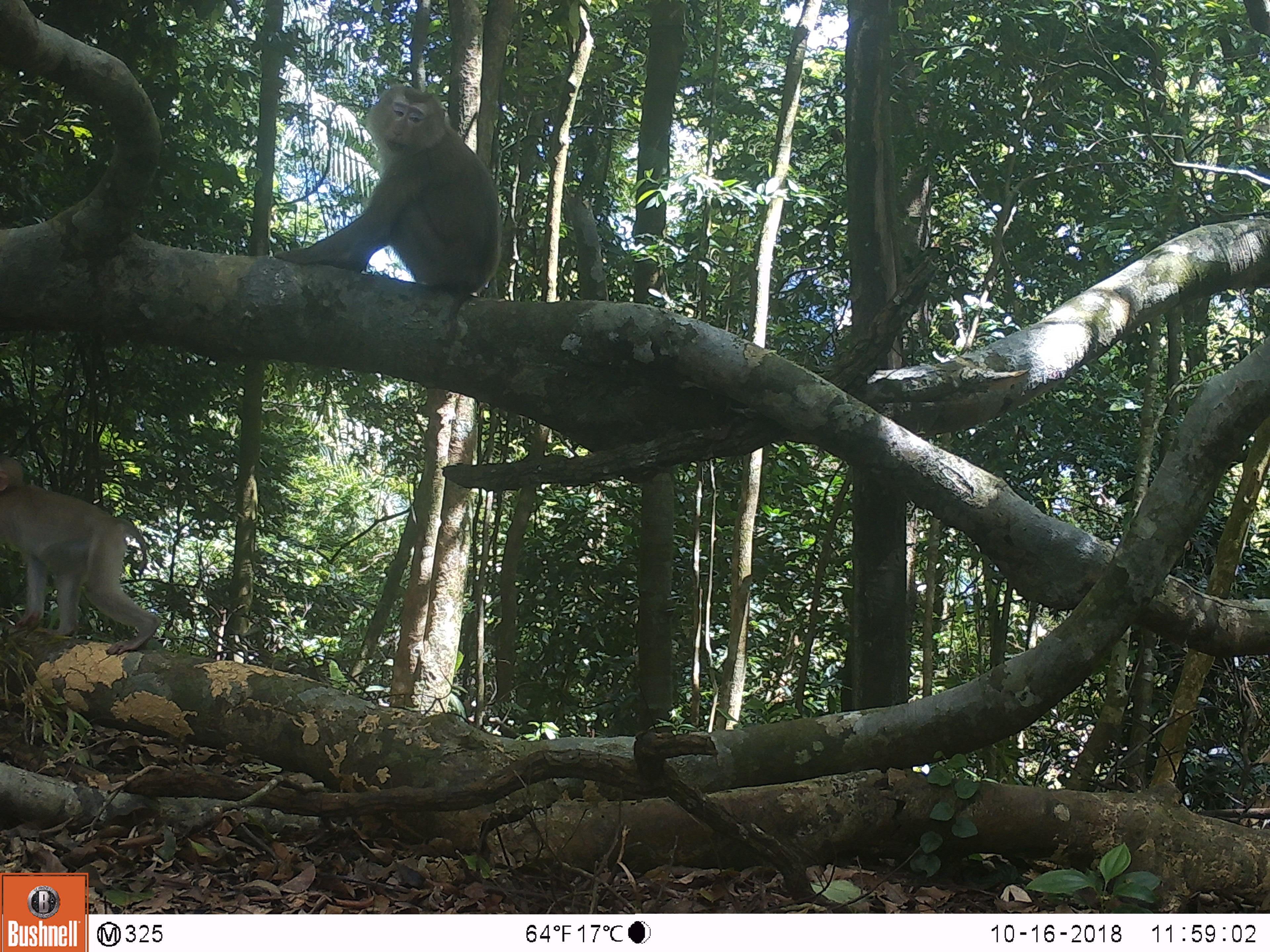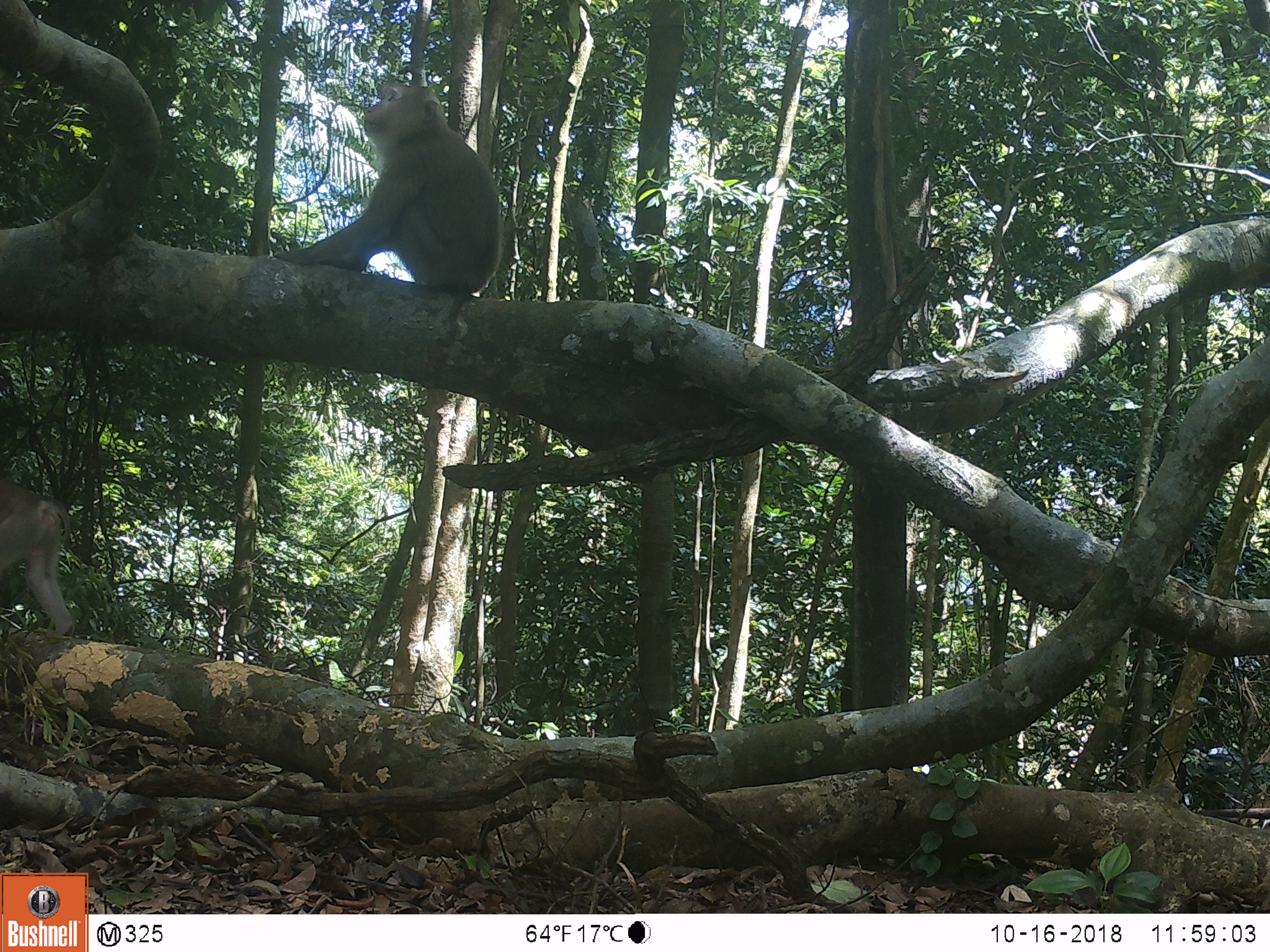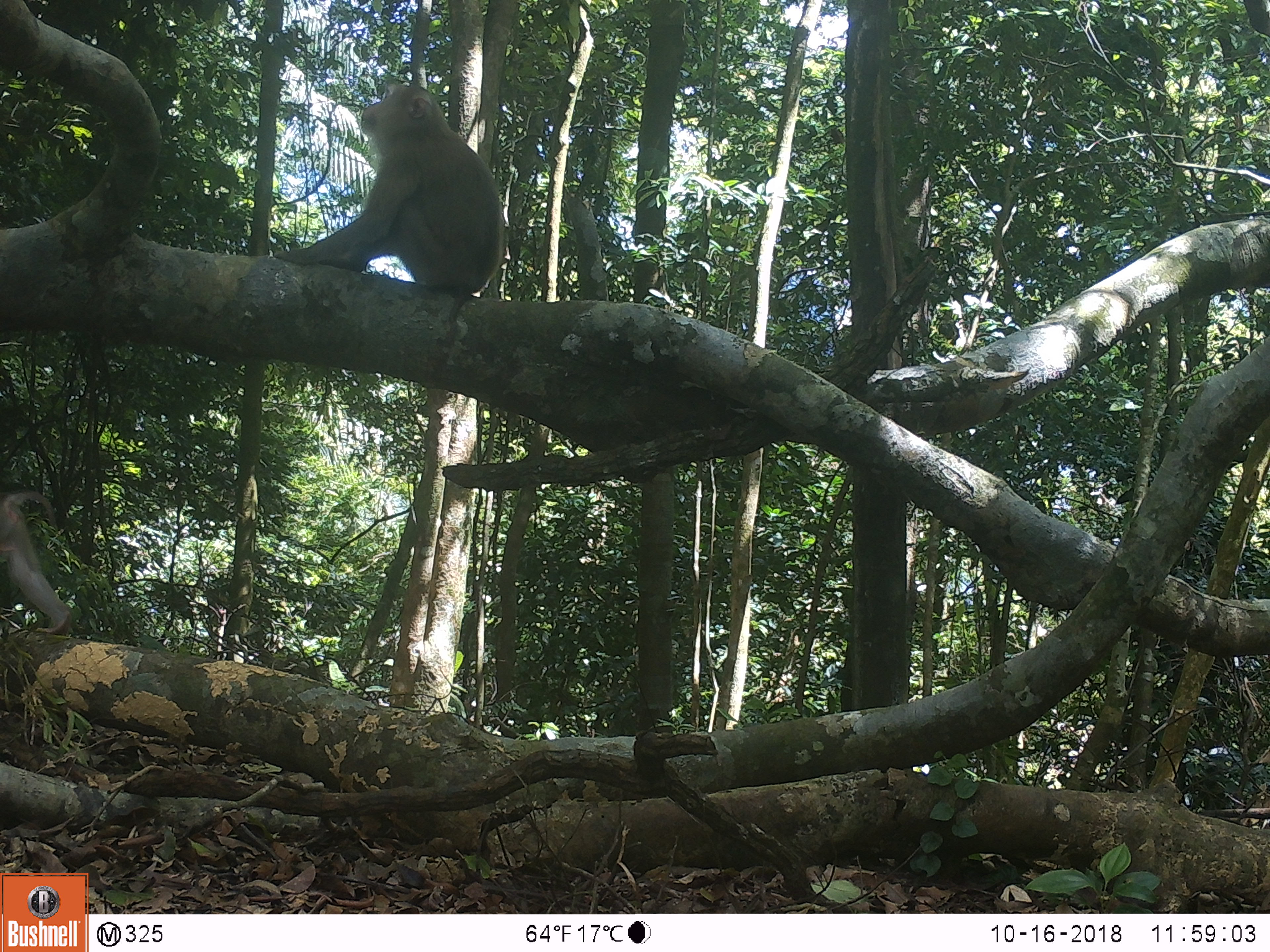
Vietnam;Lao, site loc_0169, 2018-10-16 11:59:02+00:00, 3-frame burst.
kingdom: Animalia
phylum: Chordata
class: Mammalia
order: Primates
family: Cercopithecidae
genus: Macaca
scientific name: Macaca nemestrina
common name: pig-tailed macaque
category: pig tailed macaque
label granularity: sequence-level